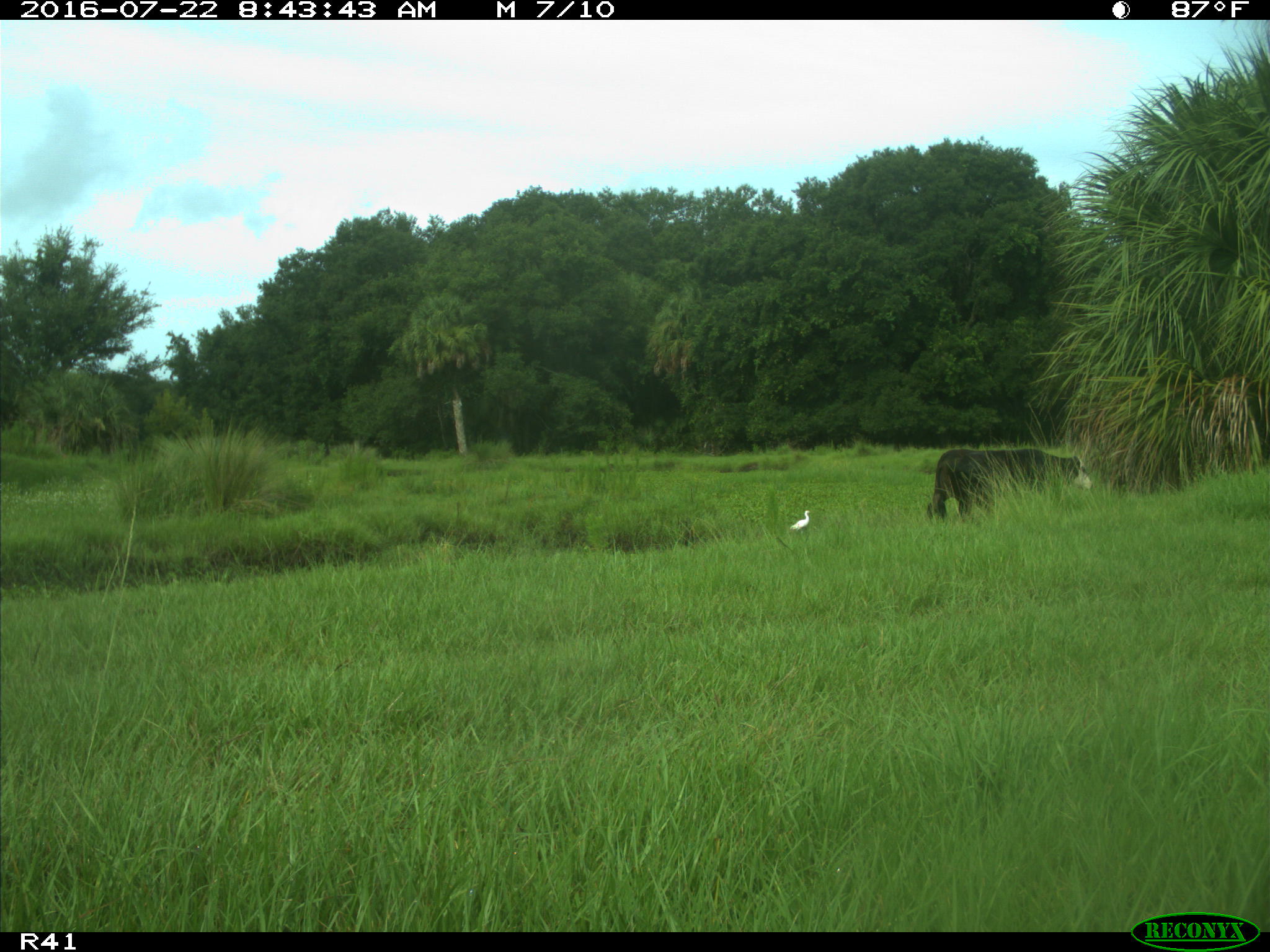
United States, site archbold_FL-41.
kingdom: Animalia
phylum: Chordata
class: Mammalia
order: Artiodactyla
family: Bovidae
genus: Bos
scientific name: Bos taurus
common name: domestic cow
Bos taurus (domestic cow).